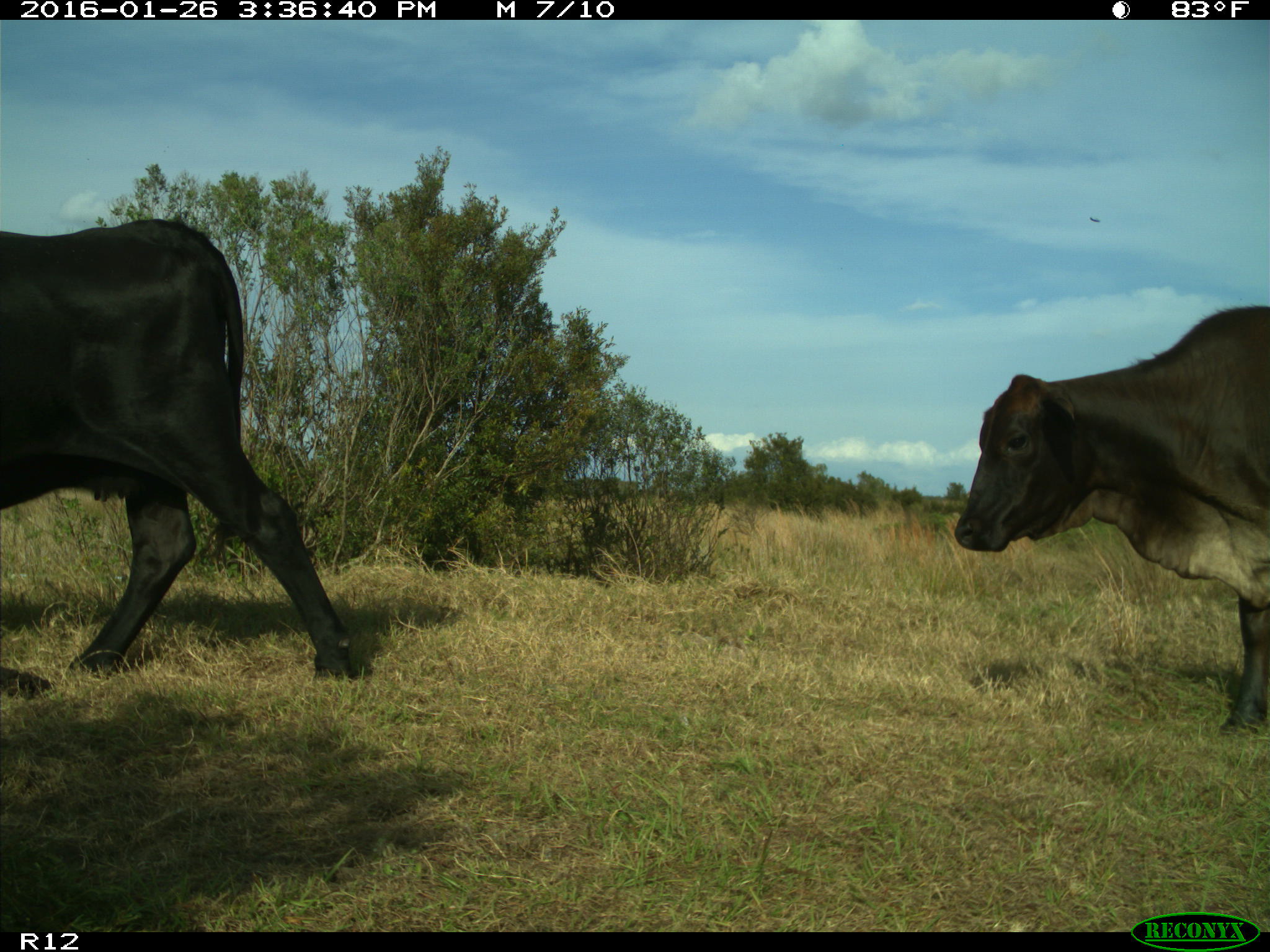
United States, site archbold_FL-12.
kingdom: Animalia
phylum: Chordata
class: Mammalia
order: Artiodactyla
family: Bovidae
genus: Bos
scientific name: Bos taurus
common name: domestic cow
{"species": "Bos taurus (domestic cow)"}